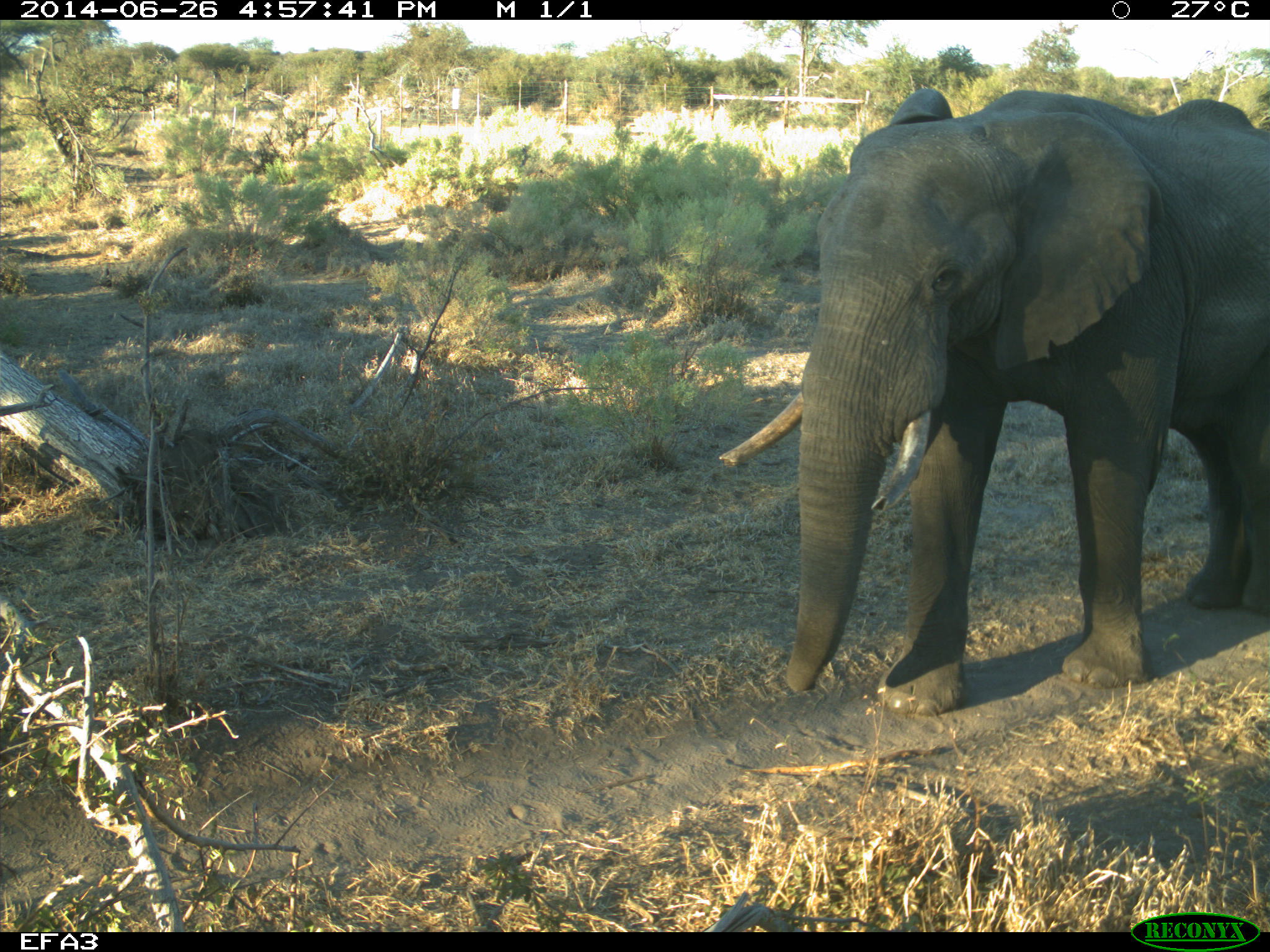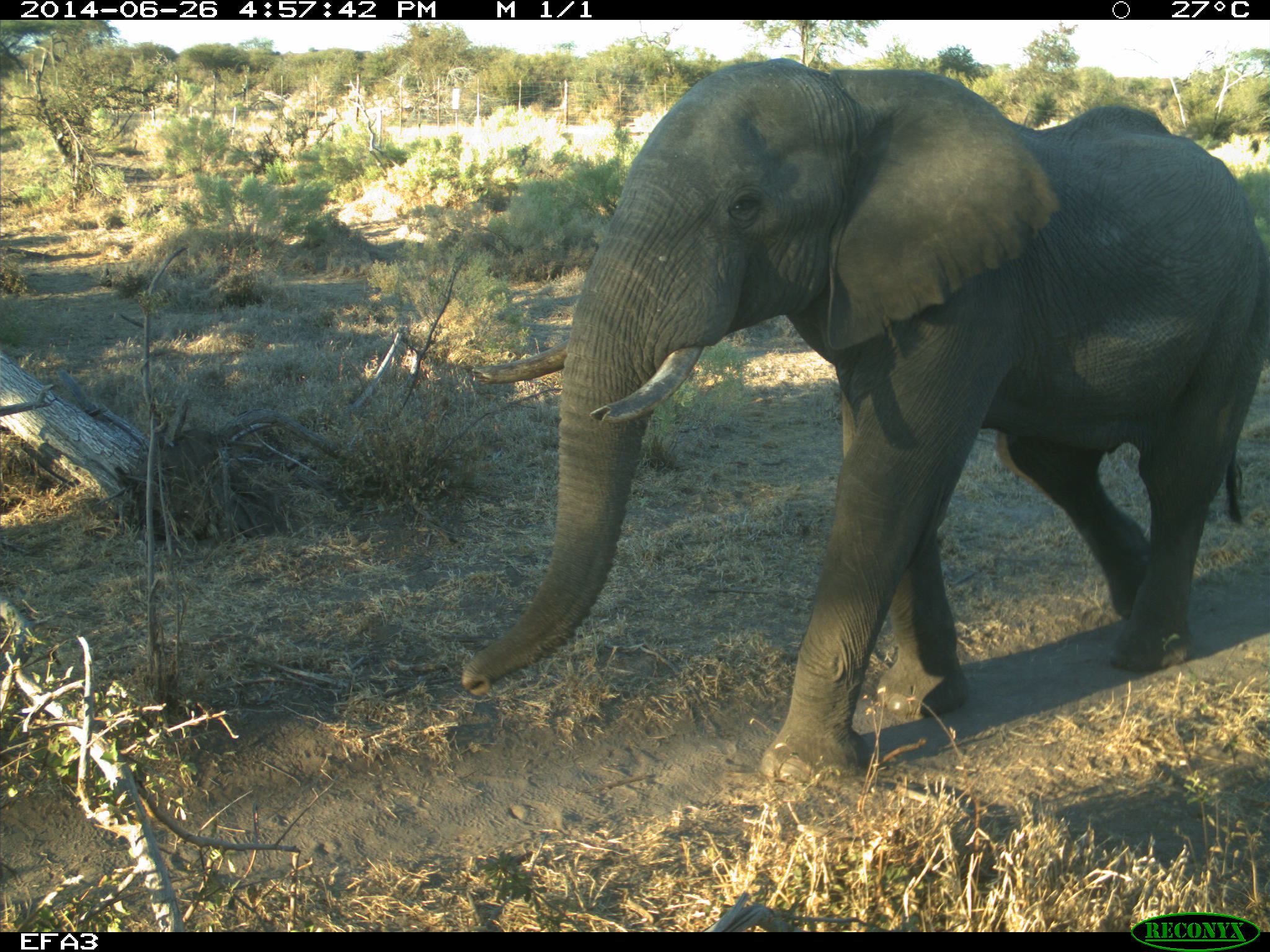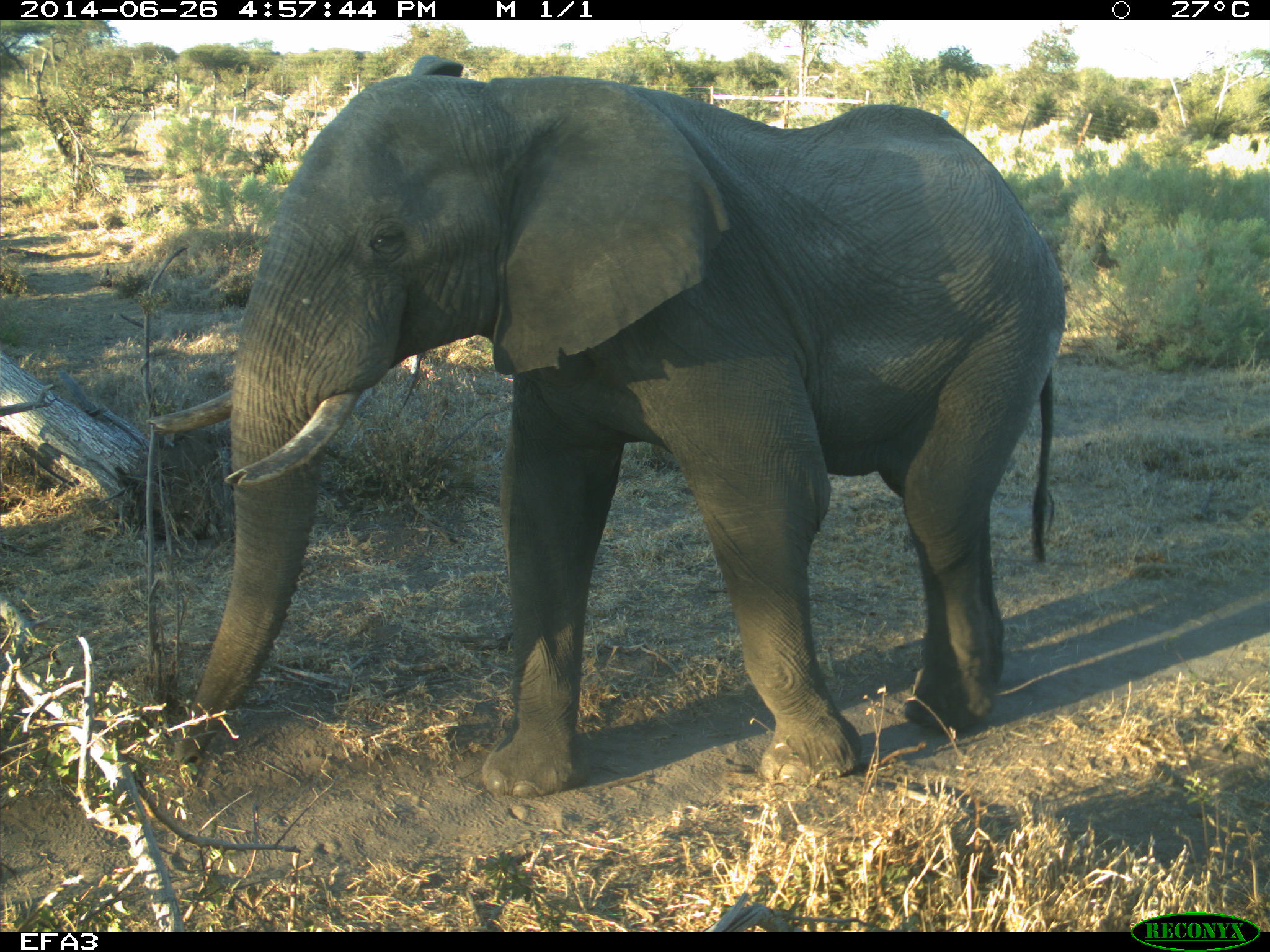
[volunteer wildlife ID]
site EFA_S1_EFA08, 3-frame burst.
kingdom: Animalia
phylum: Chordata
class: Mammalia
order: Proboscidea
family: Elephantidae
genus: Loxodonta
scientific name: Loxodonta africana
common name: african bush elephant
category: elephant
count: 1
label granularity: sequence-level